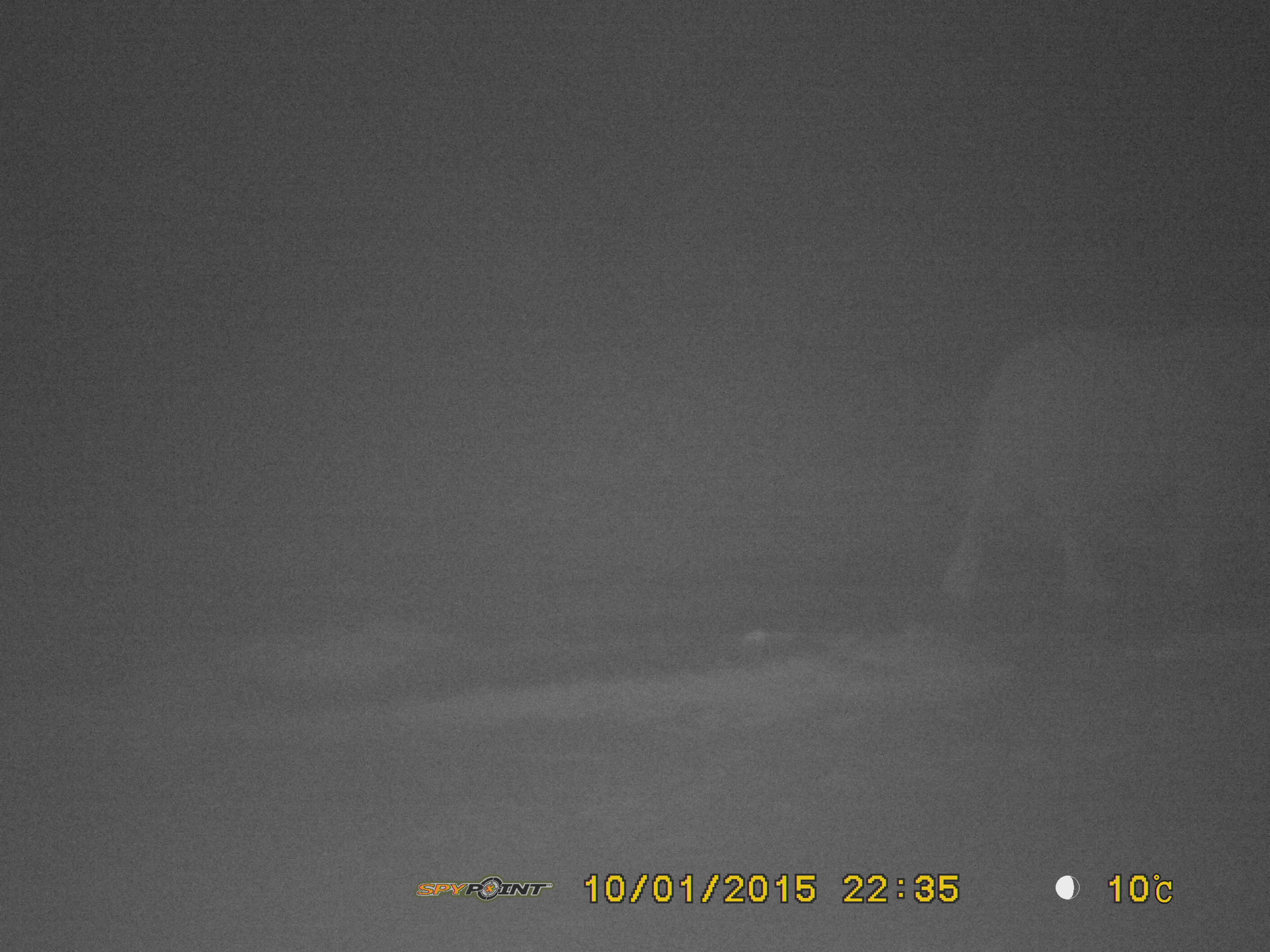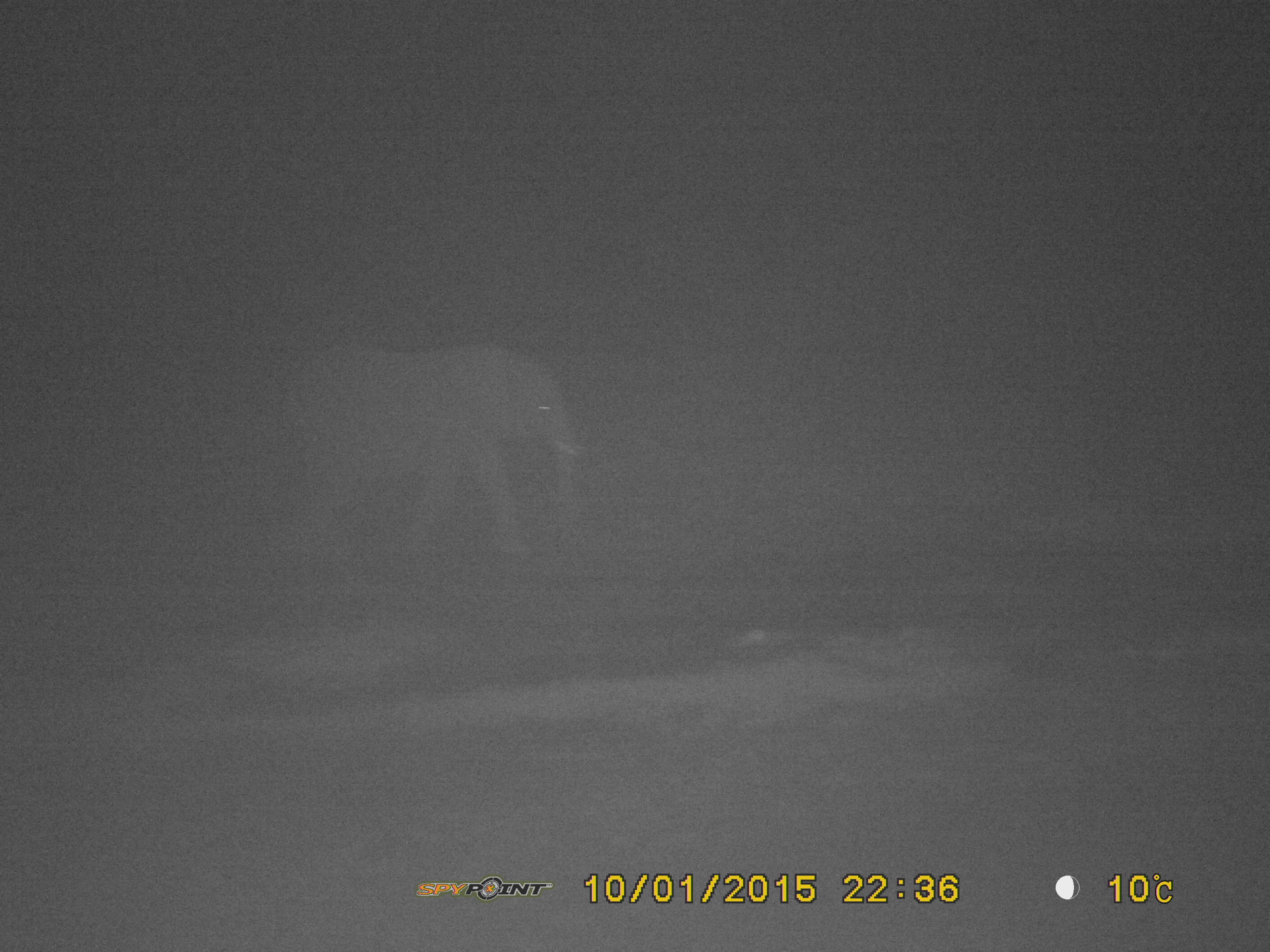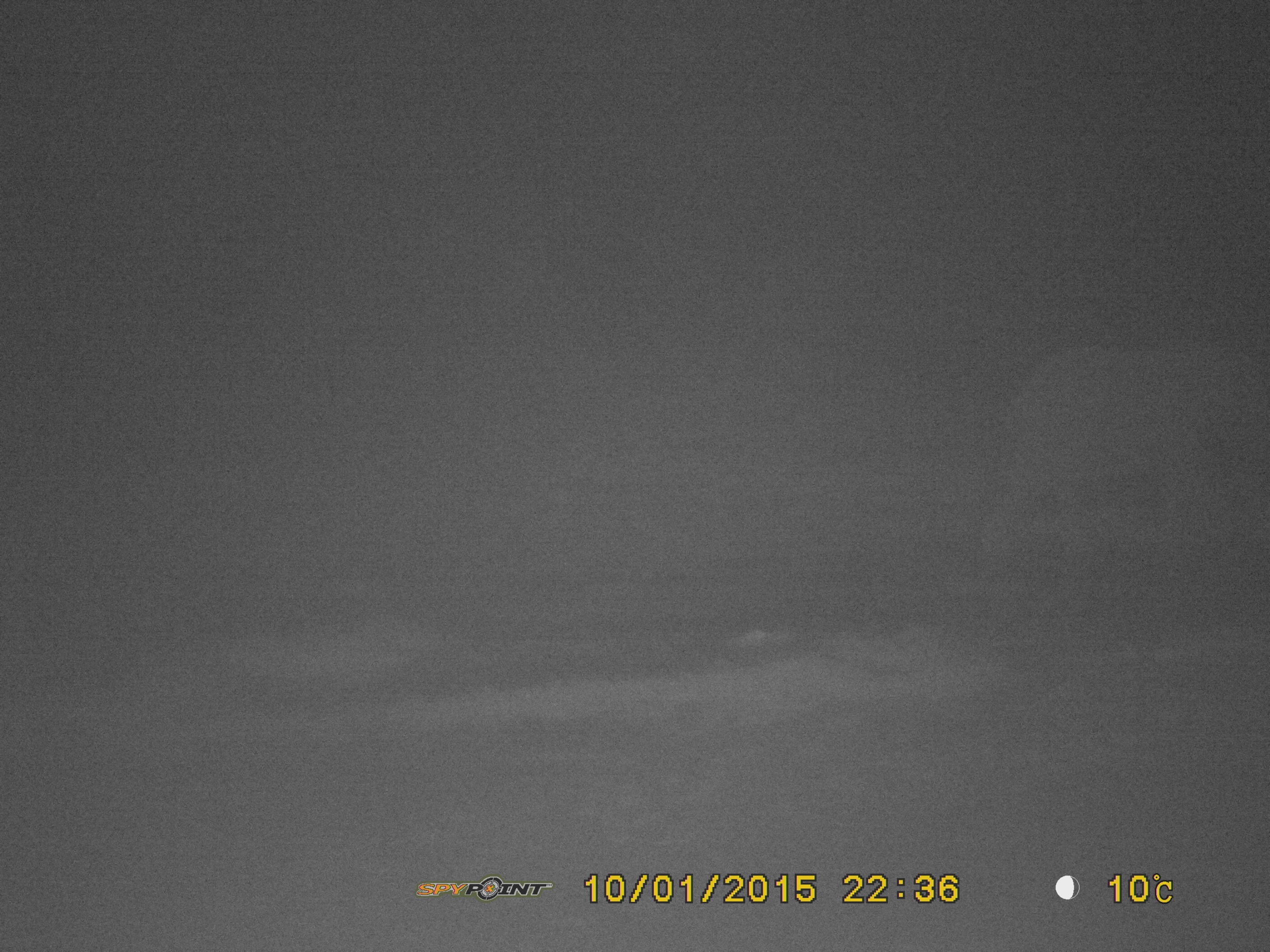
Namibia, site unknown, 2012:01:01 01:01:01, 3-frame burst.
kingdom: Animalia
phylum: Chordata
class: Mammalia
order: Proboscidea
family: Elephantidae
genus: Loxodonta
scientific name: Loxodonta africana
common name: african elephant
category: loxodanta africana